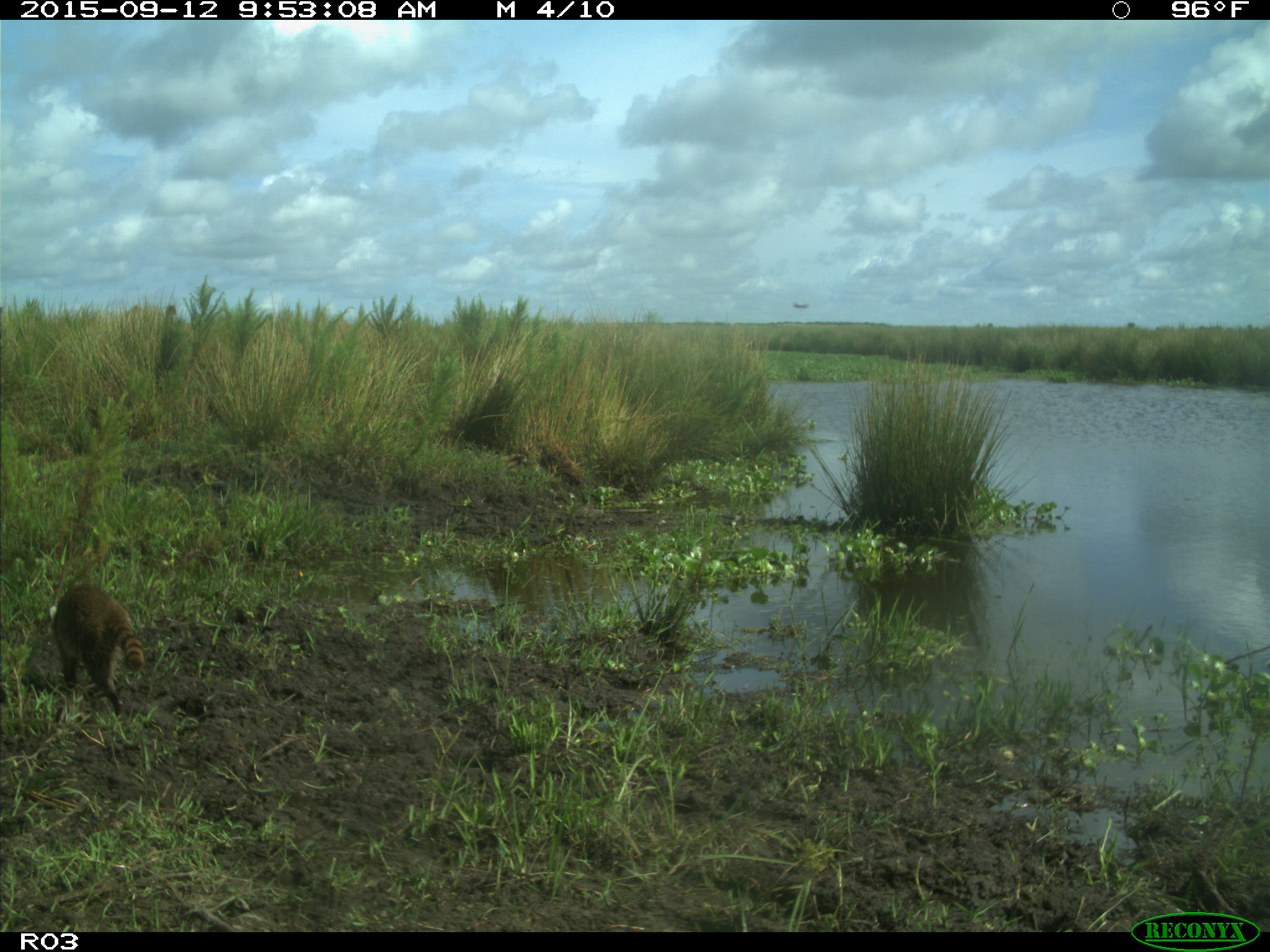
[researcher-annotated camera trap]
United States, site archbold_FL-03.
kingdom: Animalia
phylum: Chordata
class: Mammalia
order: Carnivora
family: Procyonidae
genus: Procyon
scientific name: Procyon lotor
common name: common raccoon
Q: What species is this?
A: Procyon lotor (common raccoon).